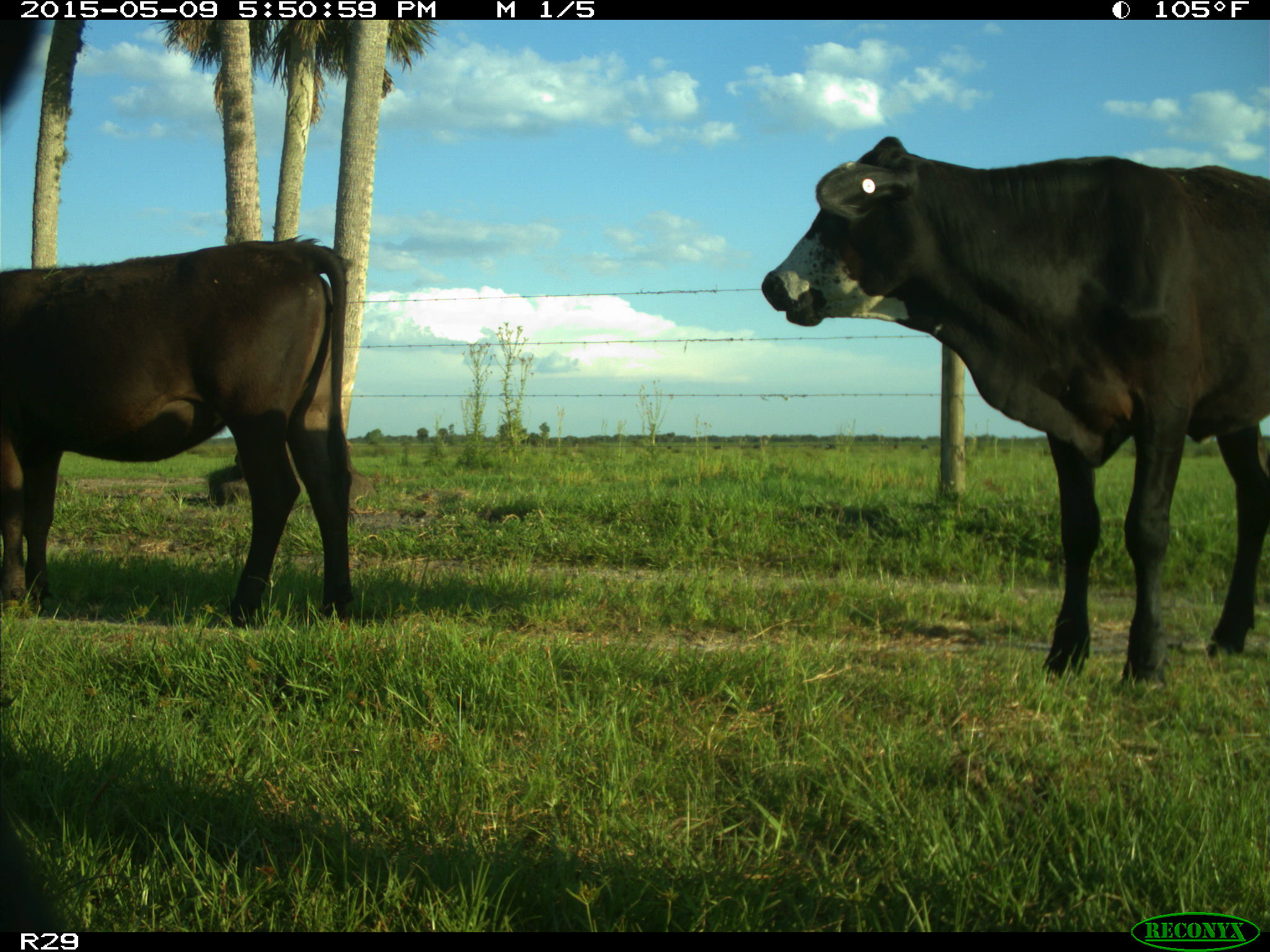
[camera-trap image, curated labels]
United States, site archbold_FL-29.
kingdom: Animalia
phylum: Chordata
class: Mammalia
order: Artiodactyla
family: Bovidae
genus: Bos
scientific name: Bos taurus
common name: domestic cow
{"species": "Bos taurus (domestic cow)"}